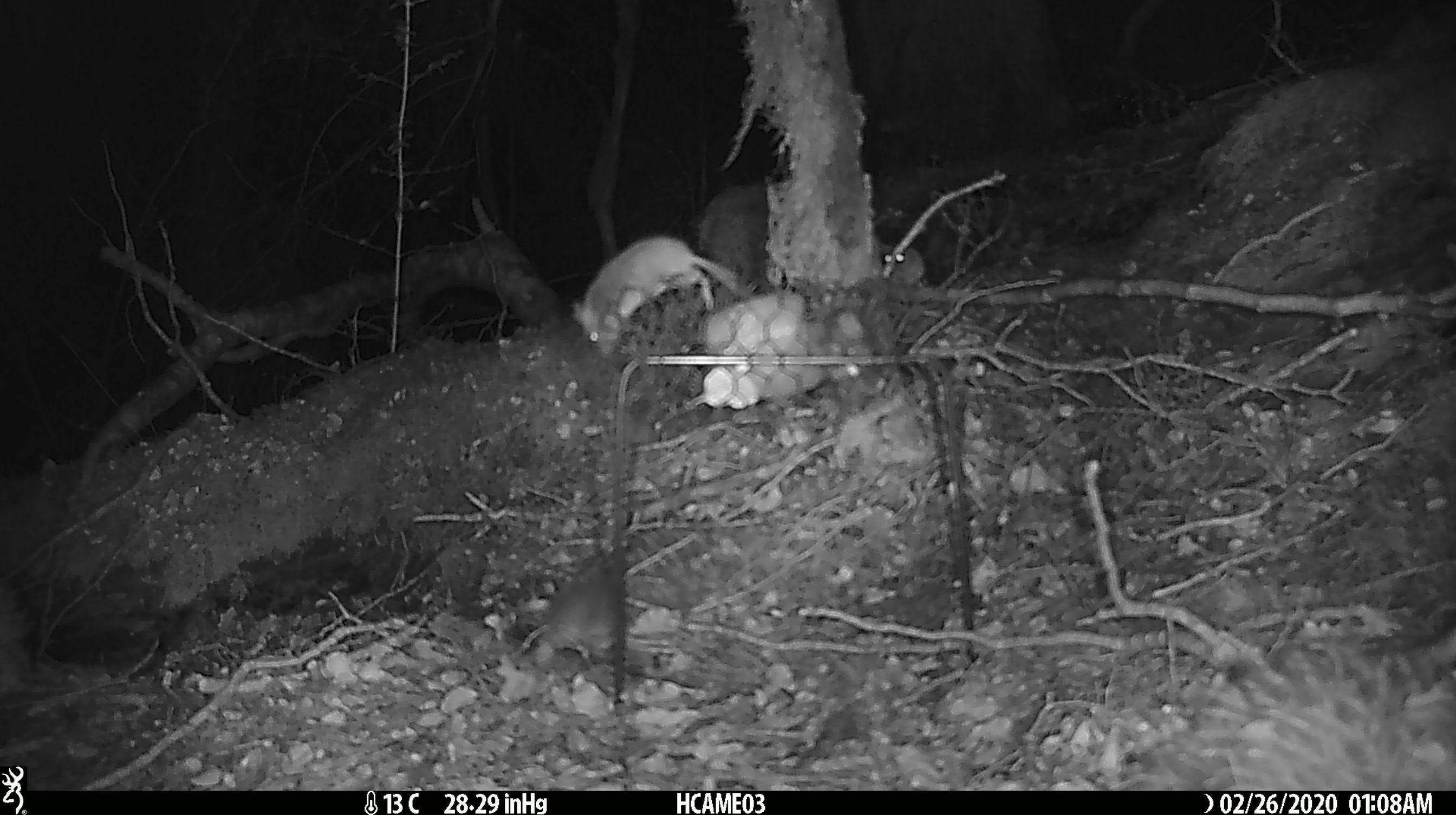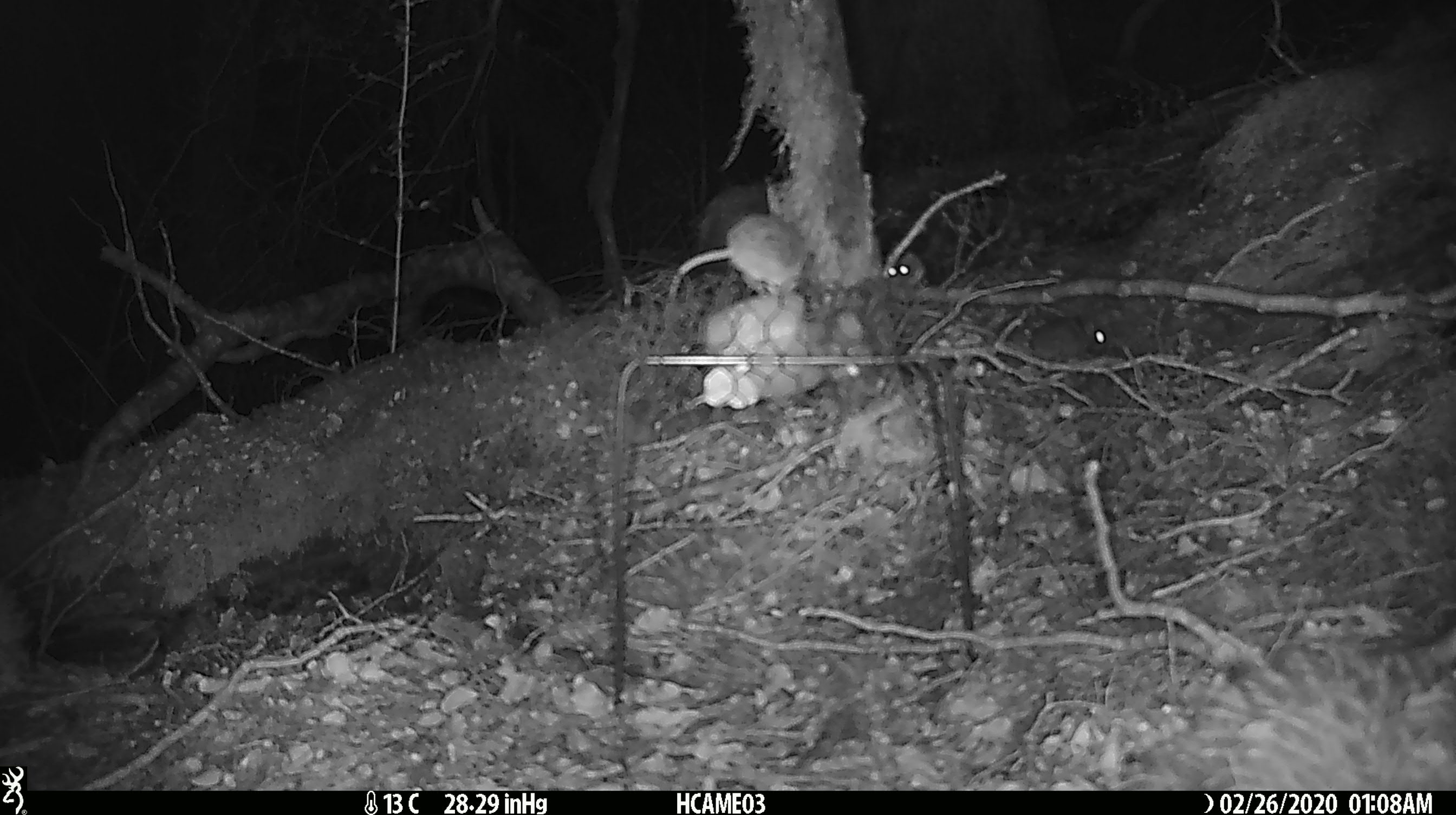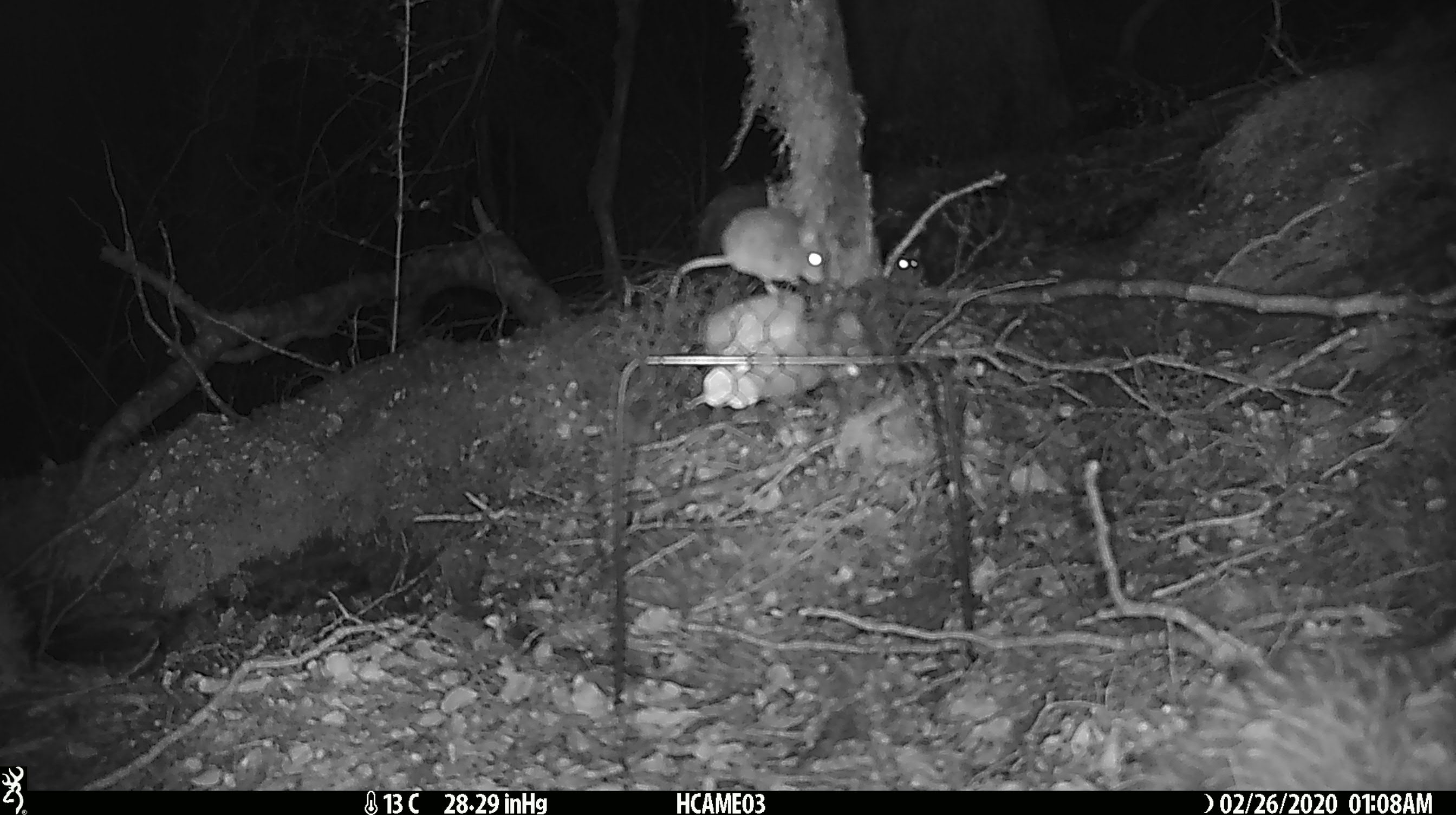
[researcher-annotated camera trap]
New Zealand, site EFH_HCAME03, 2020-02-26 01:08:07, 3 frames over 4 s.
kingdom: Animalia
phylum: Chordata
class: Mammalia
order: Rodentia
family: Muridae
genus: Mus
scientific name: Mus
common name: mouse